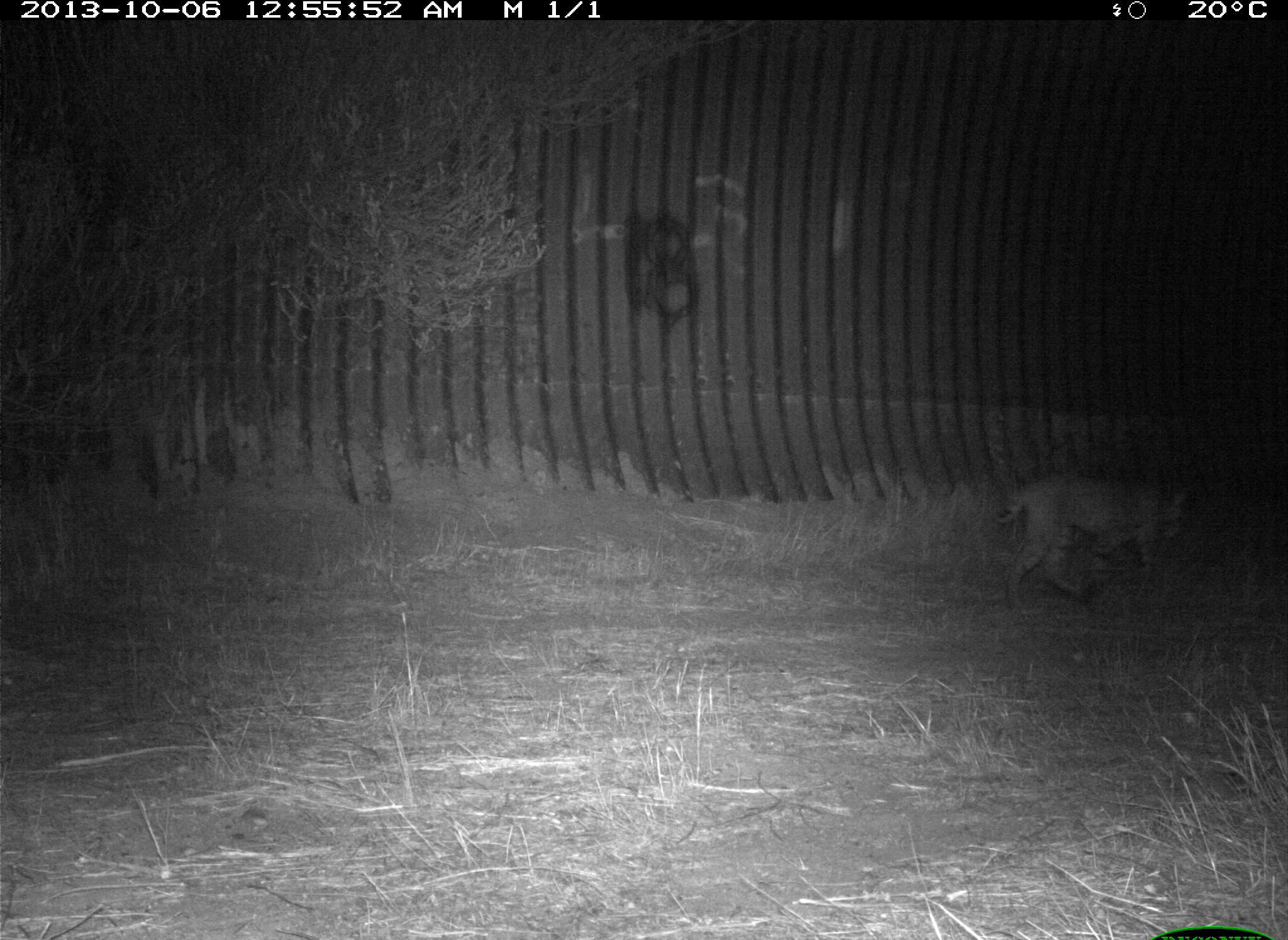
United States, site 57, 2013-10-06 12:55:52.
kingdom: Animalia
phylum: Chordata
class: Mammalia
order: Carnivora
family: Felidae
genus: Lynx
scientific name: Lynx rufus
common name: bobcat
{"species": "bobcat (Lynx rufus)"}